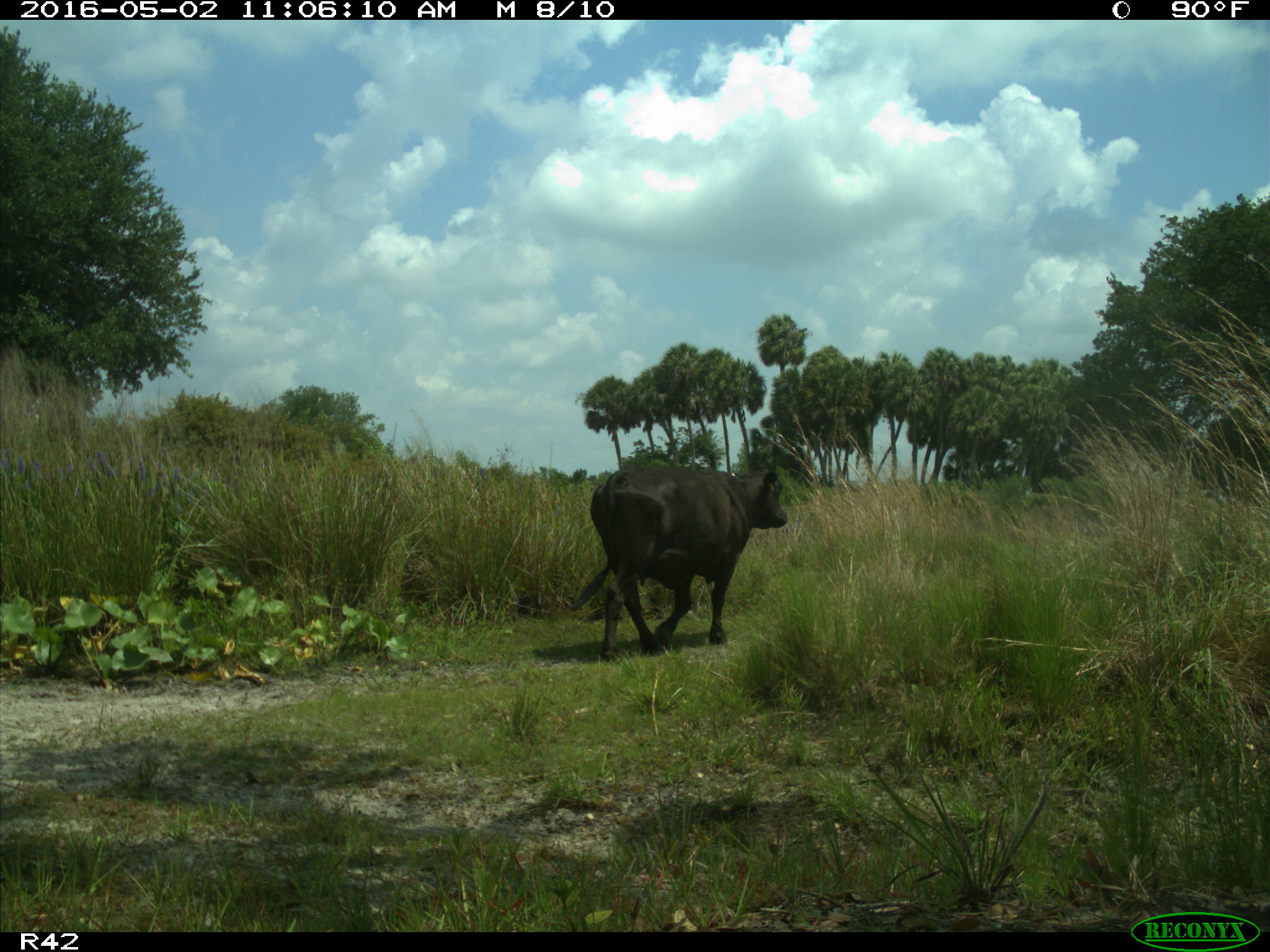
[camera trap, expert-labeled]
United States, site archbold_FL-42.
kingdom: Animalia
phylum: Chordata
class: Mammalia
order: Artiodactyla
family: Bovidae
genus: Bos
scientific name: Bos taurus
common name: domestic cow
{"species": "Bos taurus (domestic cow)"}